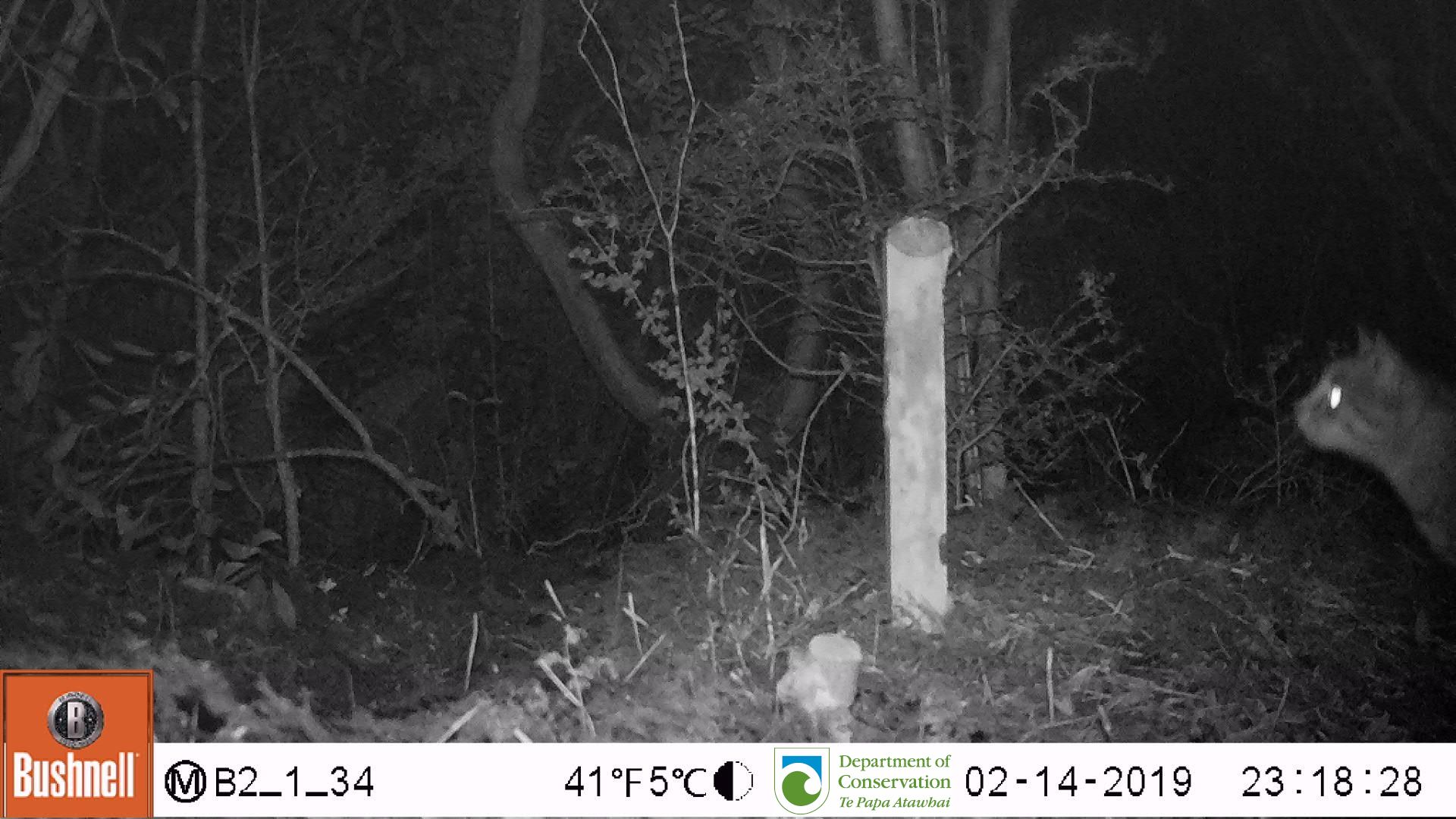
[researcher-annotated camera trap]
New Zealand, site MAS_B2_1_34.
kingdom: Animalia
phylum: Chordata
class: Mammalia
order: Carnivora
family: Felidae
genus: Felis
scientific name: Felis catus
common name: domestic cat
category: cat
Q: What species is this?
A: Cat (domestic cat) (Felis catus).